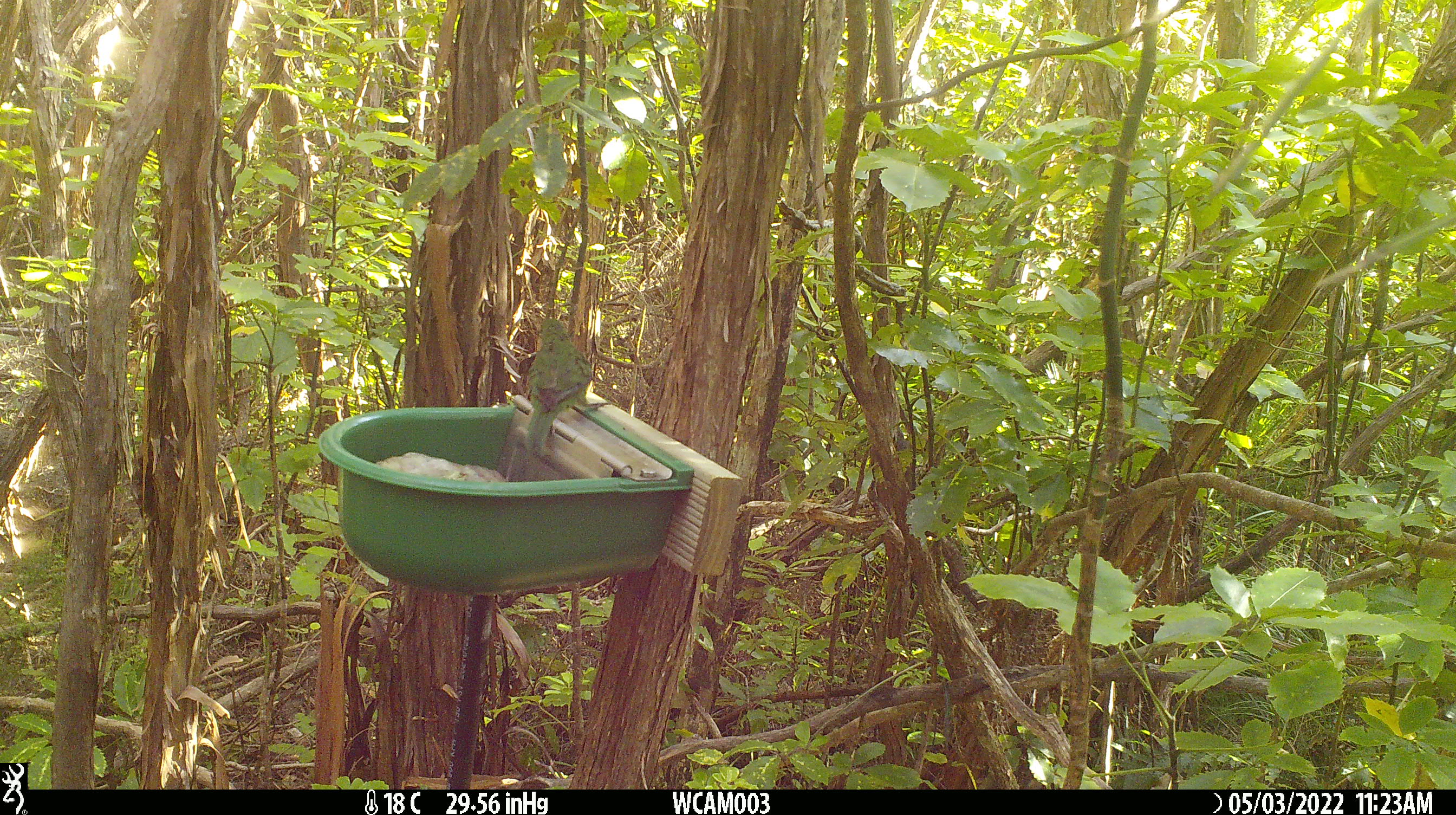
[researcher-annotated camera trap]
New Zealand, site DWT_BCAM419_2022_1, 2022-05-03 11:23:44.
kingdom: Animalia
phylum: Chordata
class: Aves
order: Psittaciformes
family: Psittaculidae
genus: Cyanoramphus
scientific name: Cyanoramphus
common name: parakeet